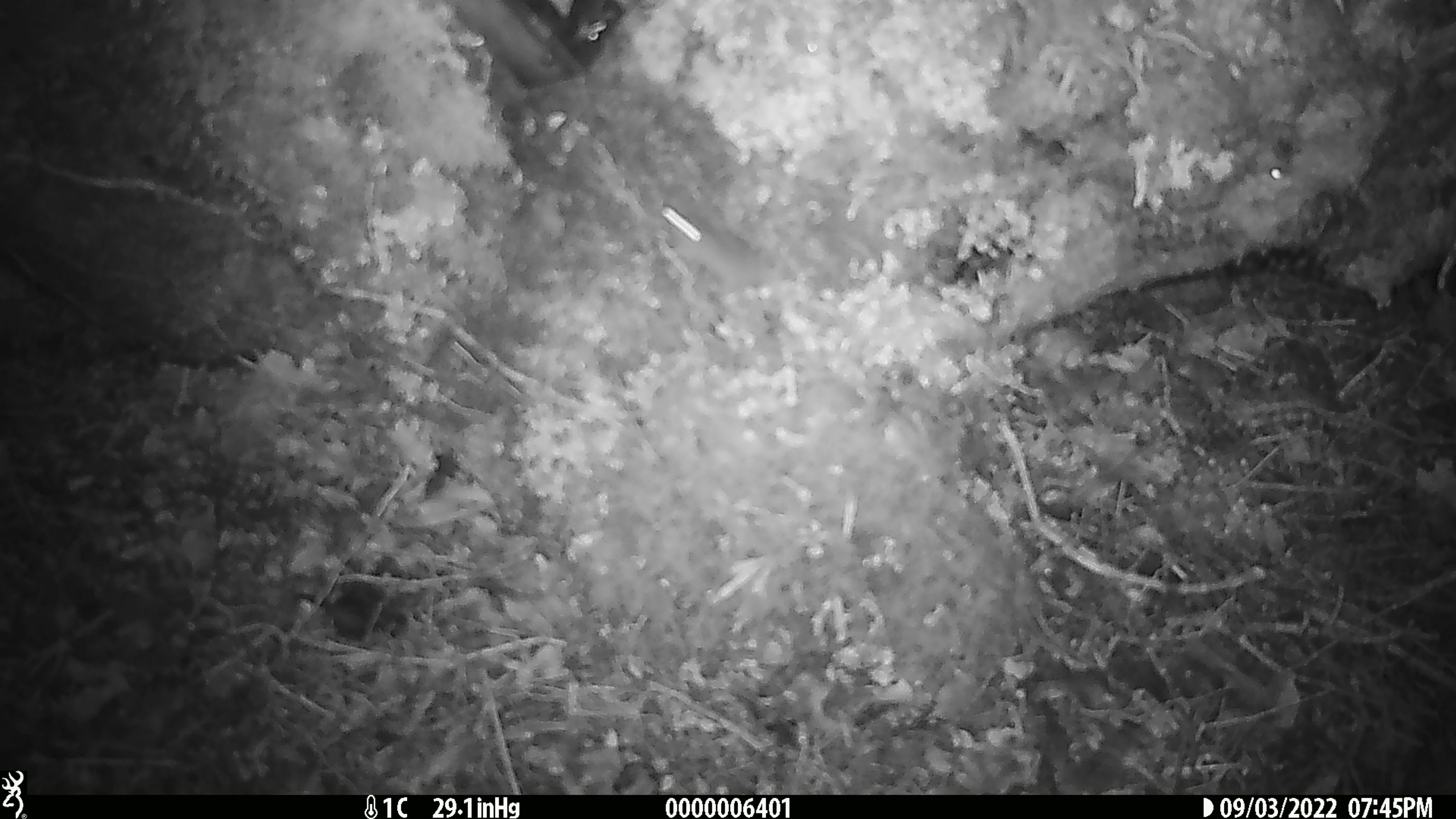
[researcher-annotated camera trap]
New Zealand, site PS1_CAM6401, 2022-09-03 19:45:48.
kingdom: Animalia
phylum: Chordata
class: Mammalia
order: Rodentia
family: Muridae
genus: Mus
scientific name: Mus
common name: mouse